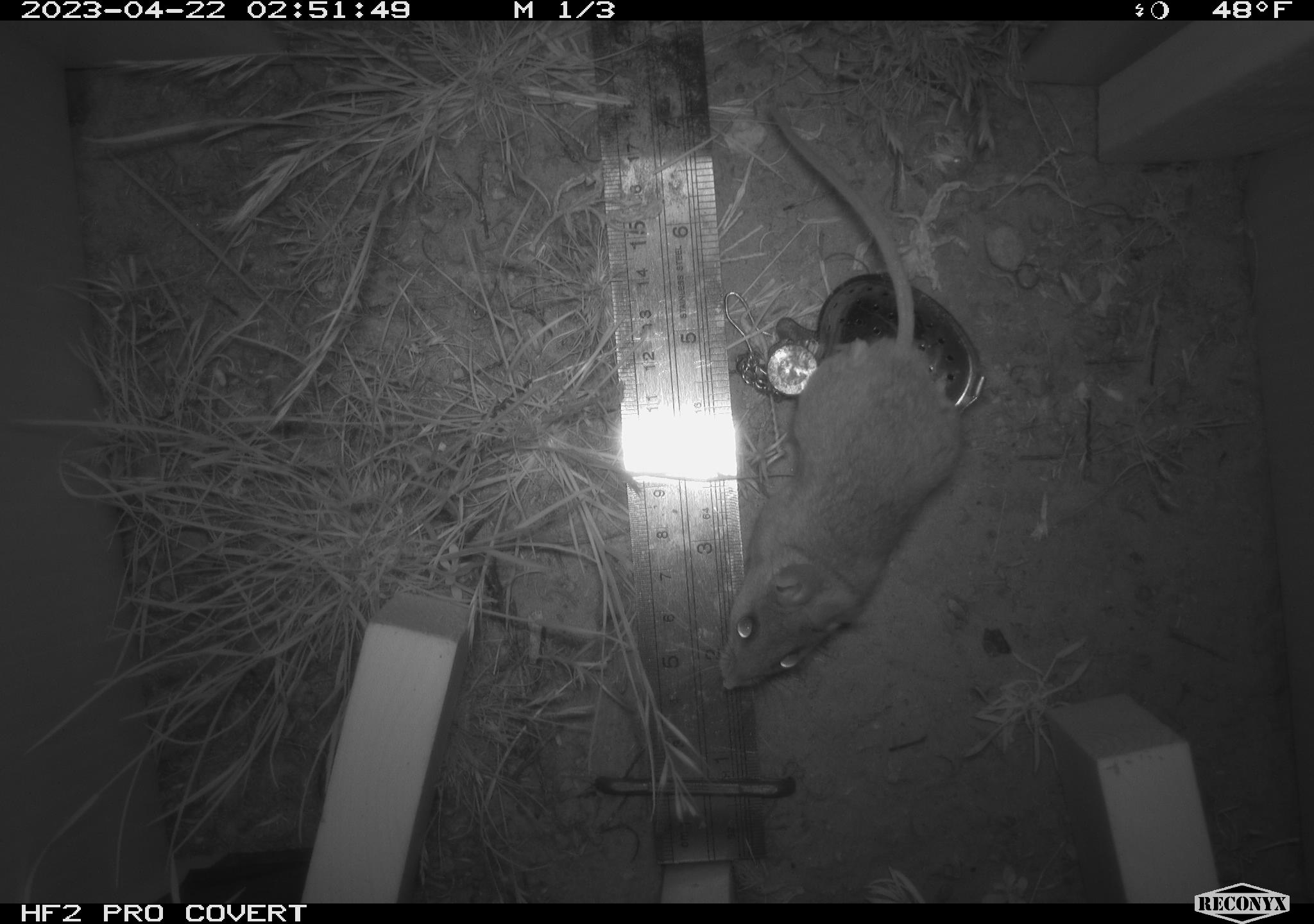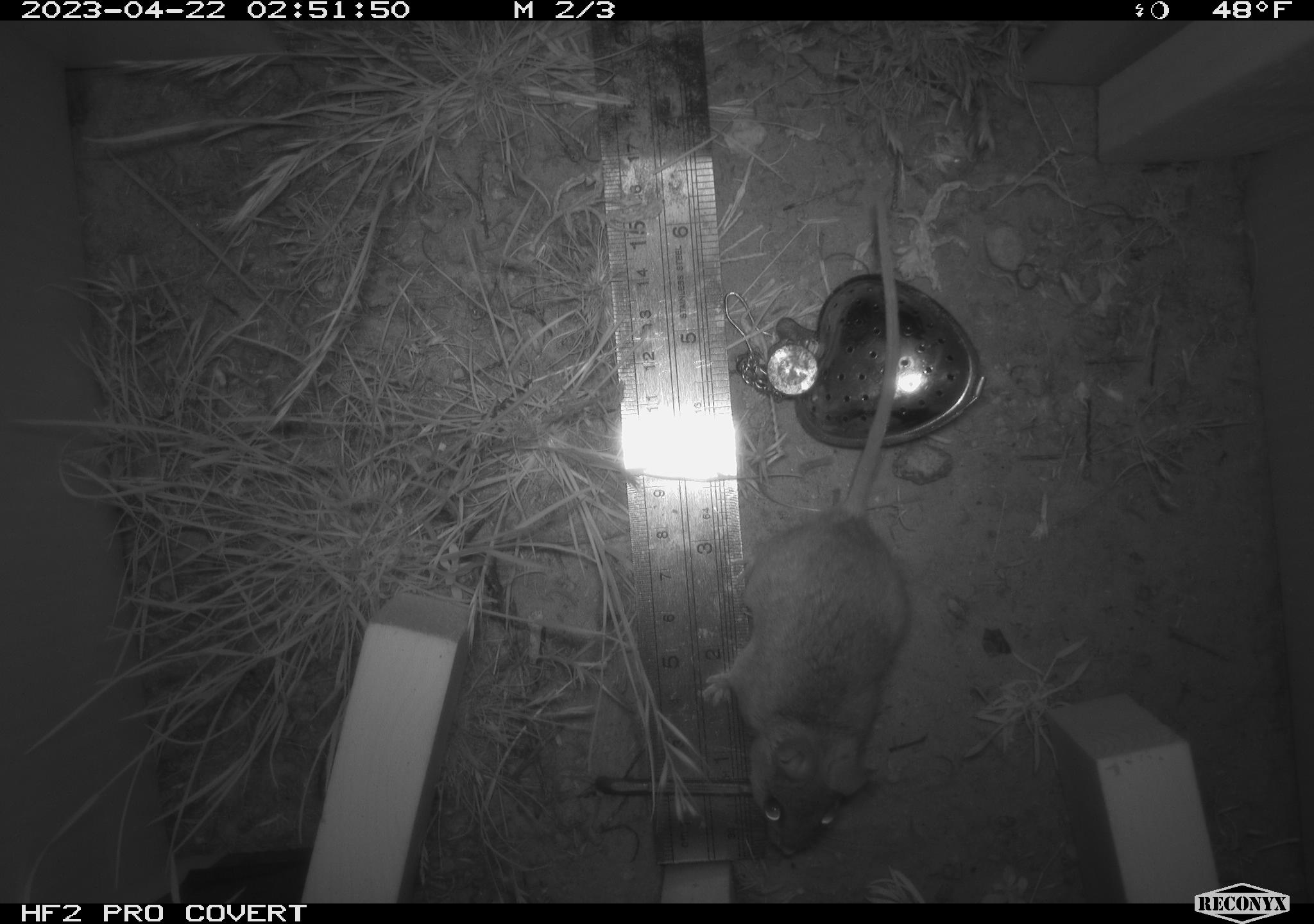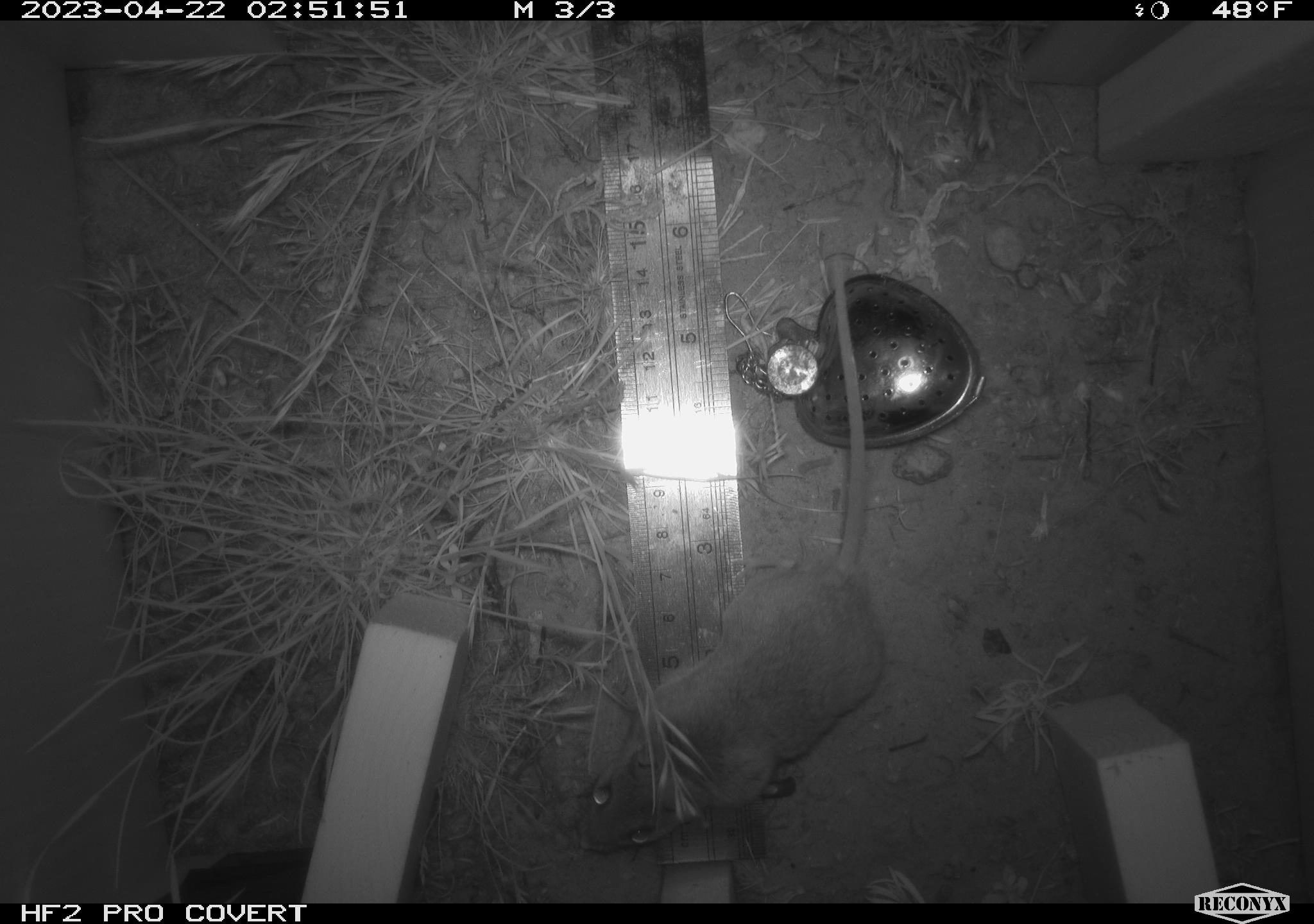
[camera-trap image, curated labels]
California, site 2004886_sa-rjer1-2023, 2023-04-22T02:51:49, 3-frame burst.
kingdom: Animalia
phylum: Chordata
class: Mammalia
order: Rodentia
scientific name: Rodentia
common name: mouse species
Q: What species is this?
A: Mouse species (Rodentia).